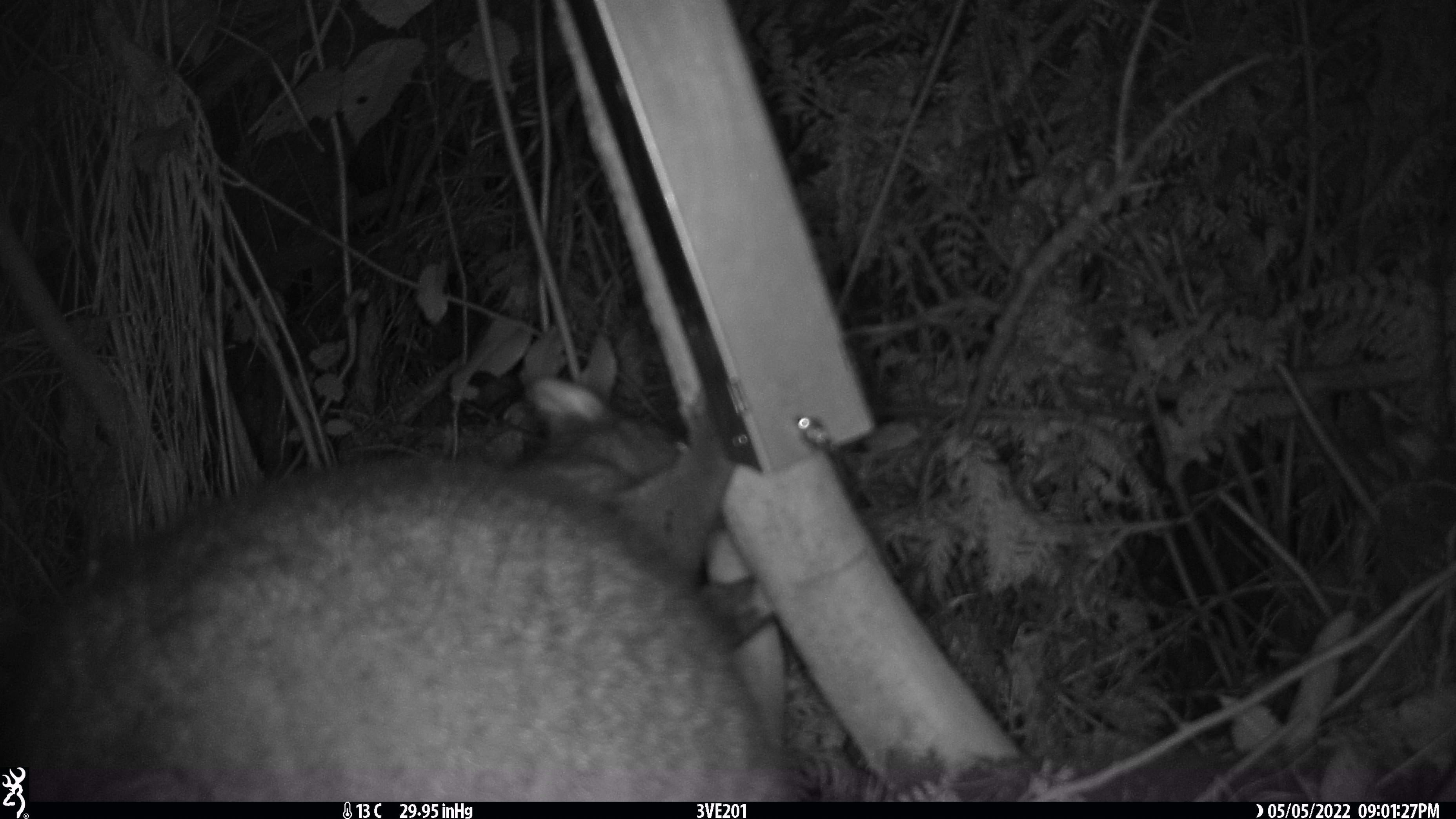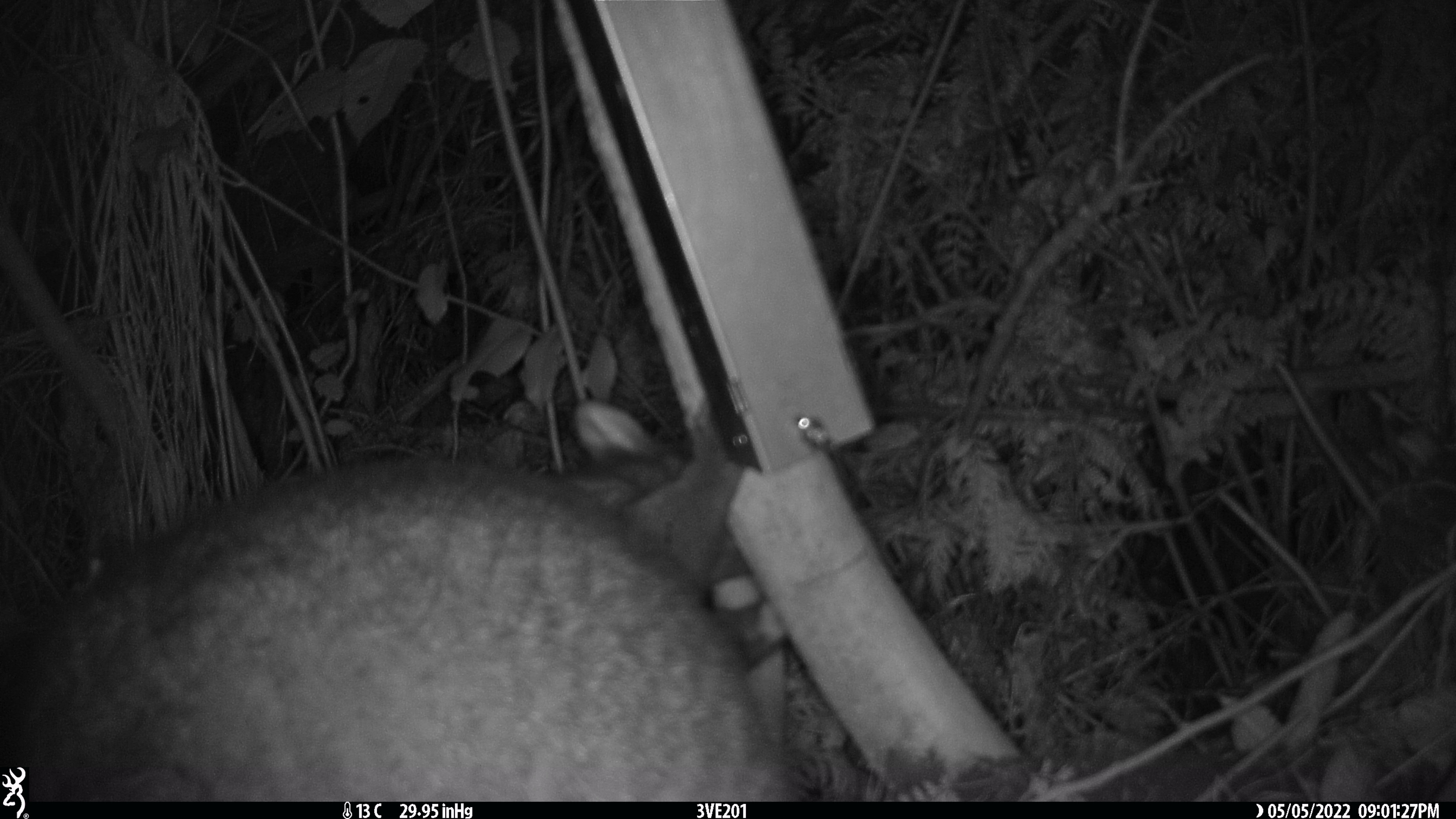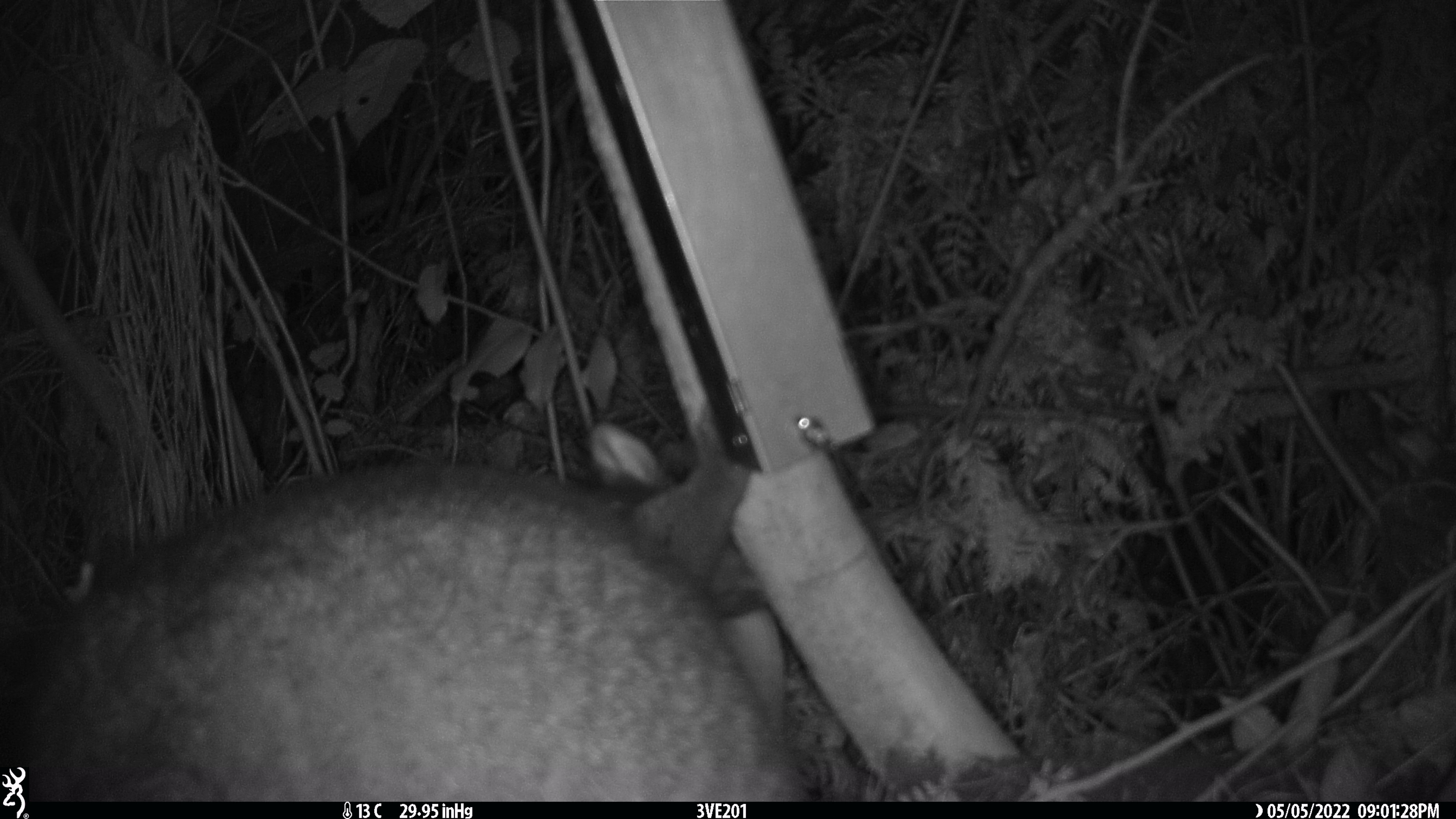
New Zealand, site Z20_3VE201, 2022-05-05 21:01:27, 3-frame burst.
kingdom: Animalia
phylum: Chordata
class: Mammalia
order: Diprotodontia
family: Phalangeridae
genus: Trichosurus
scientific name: Trichosurus vulpecula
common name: common brushtail possum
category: possum